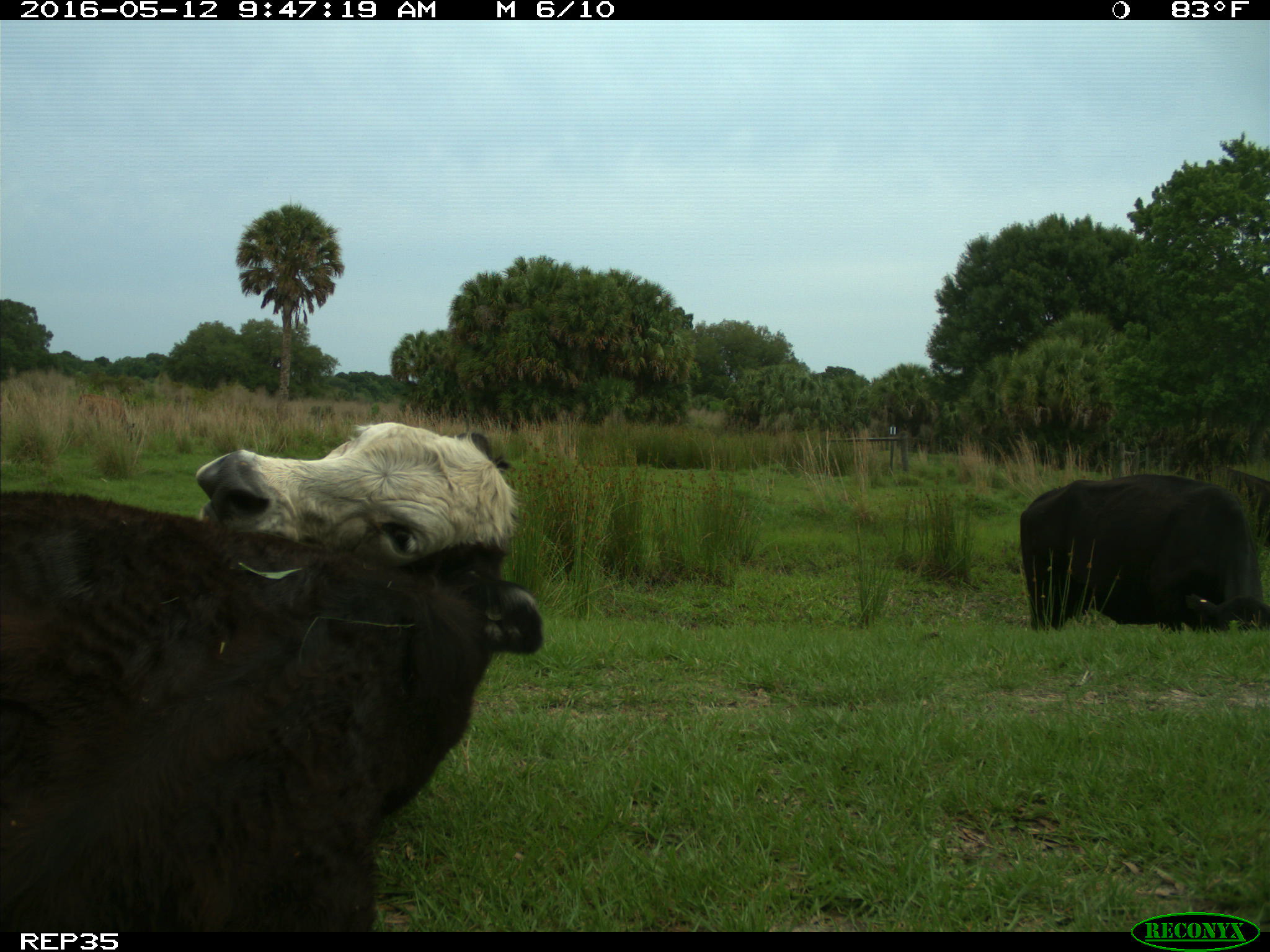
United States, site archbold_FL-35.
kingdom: Animalia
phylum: Chordata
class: Mammalia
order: Artiodactyla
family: Bovidae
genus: Bos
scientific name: Bos taurus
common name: domestic cow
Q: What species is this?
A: Bos taurus (domestic cow).